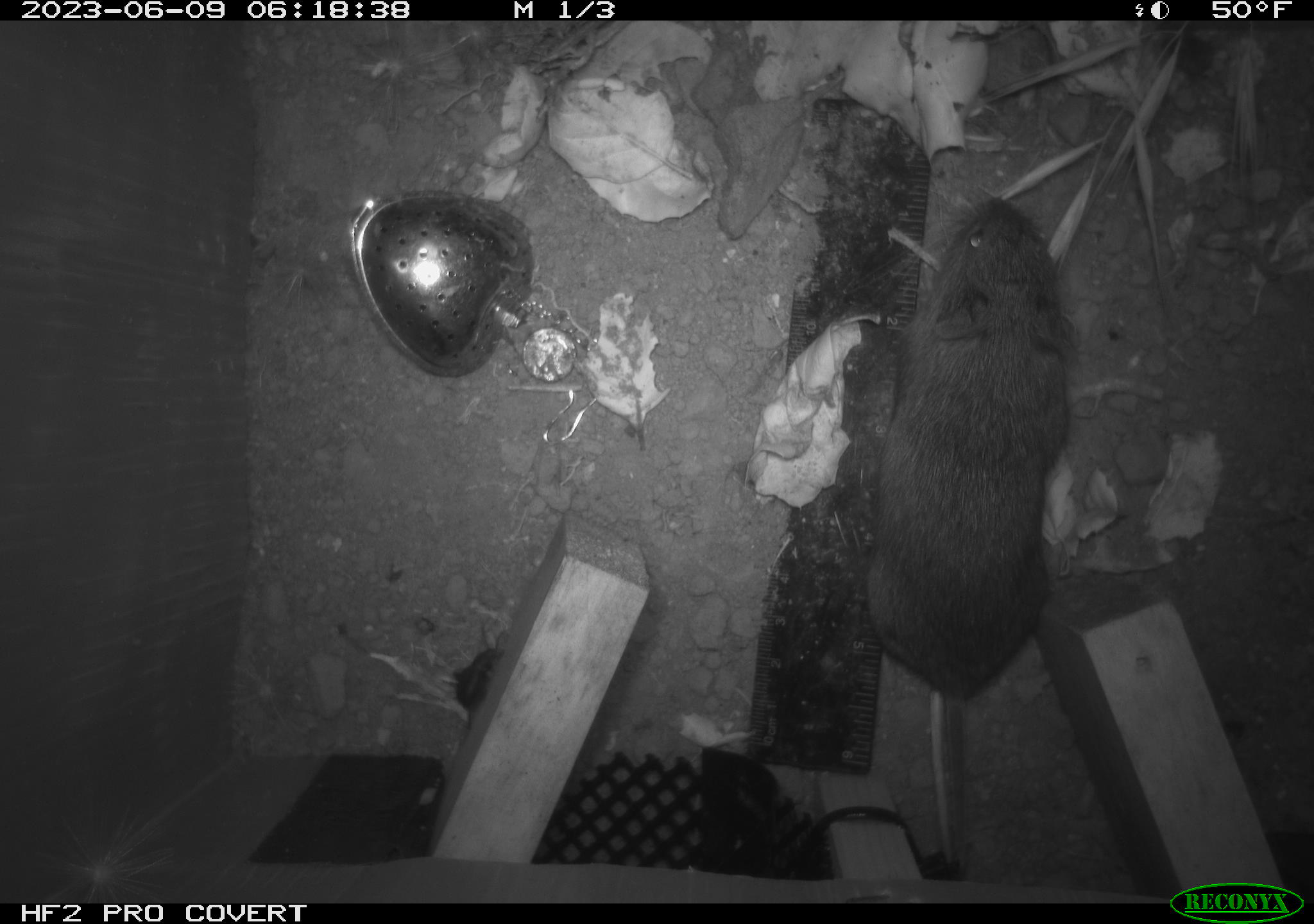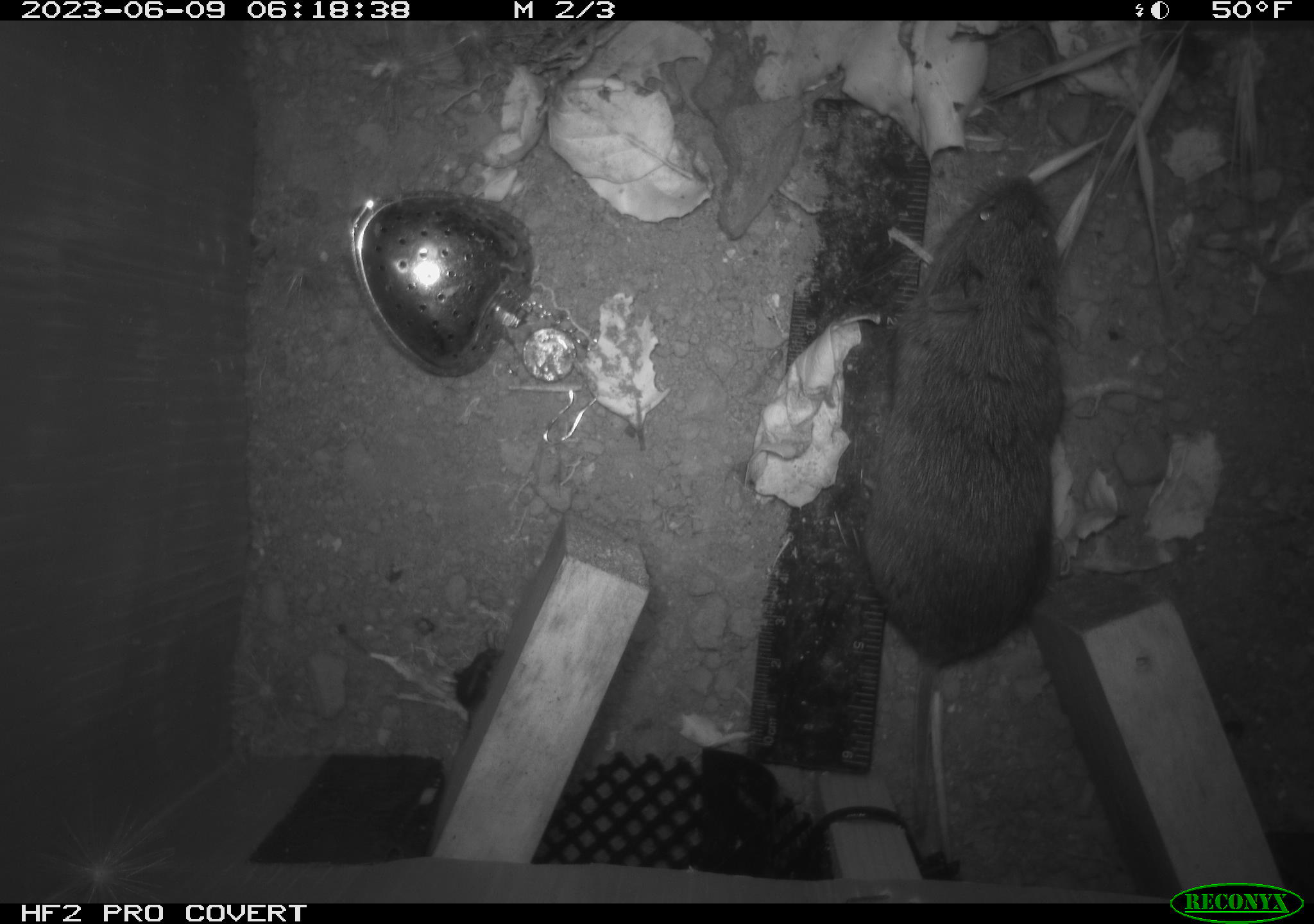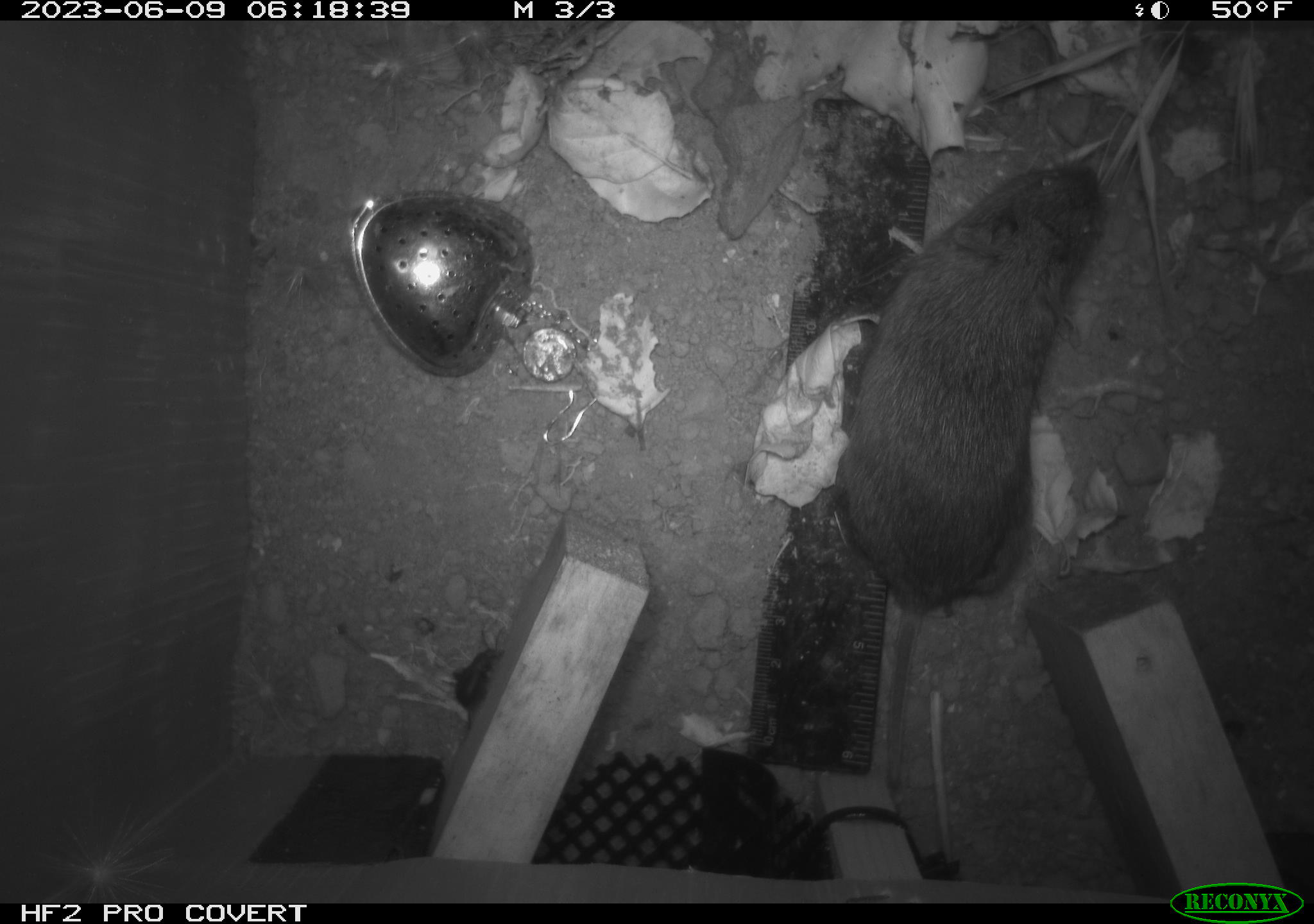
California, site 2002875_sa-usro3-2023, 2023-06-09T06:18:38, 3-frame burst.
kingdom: Animalia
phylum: Chordata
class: Mammalia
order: Rodentia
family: Cricetidae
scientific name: Arvicolinae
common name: voles, lemmings, and muskrats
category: arvicolinae subfamily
Arvicolinae subfamily (voles, lemmings, and muskrats) (Arvicolinae).